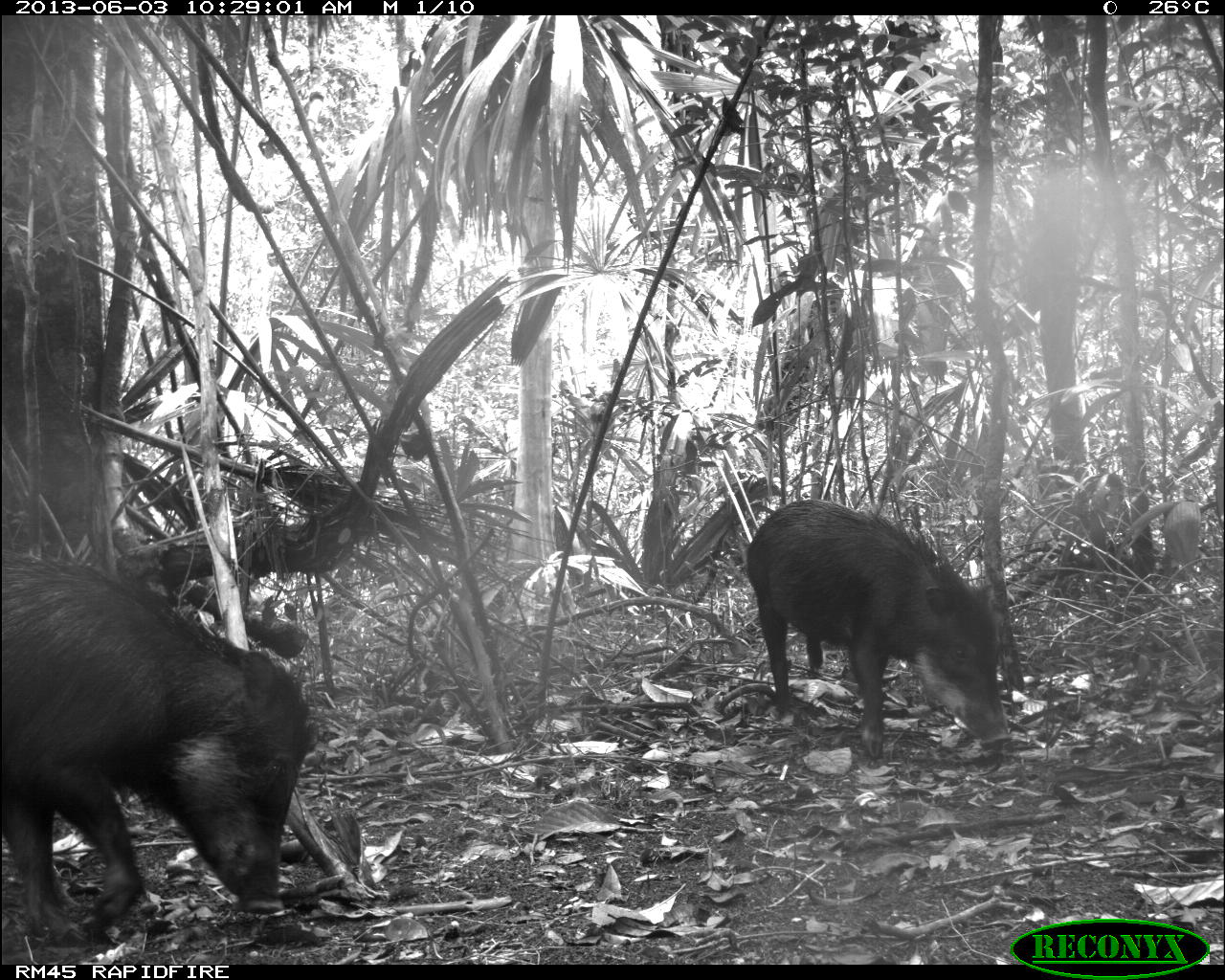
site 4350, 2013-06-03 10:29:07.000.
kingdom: Animalia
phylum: Chordata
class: Mammalia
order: Artiodactyla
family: Tayassuidae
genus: Tayassu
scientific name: Tayassu pecari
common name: white-lipped peccary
Tayassu pecari (white-lipped peccary), count 6.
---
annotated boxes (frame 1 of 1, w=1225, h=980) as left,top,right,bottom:
tayassu pecari: 2,549,309,951; 746,499,1014,756